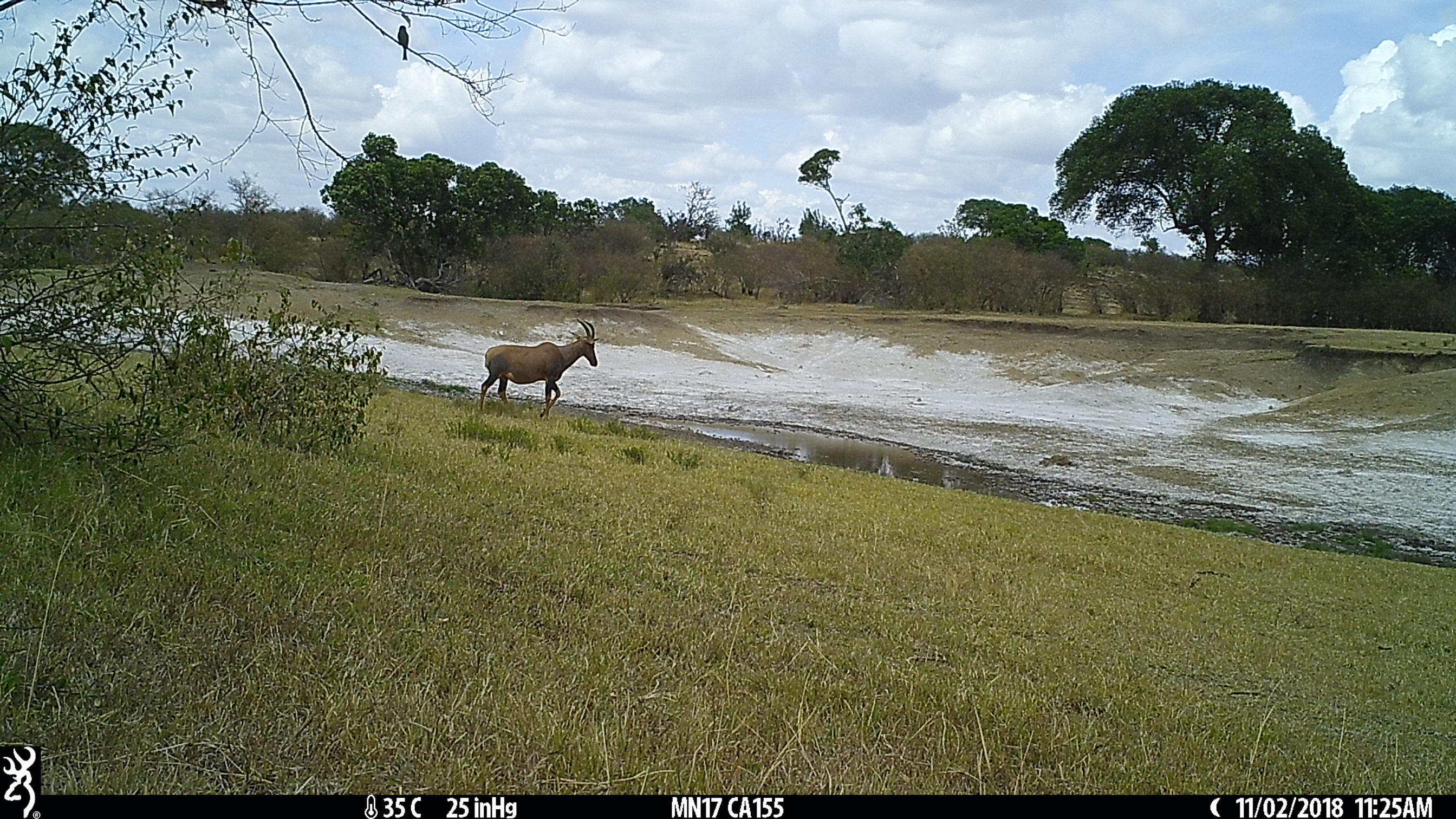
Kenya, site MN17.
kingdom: Animalia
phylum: Chordata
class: Mammalia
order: Artiodactyla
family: Bovidae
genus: Damaliscus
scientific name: Damaliscus lunatus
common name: topi